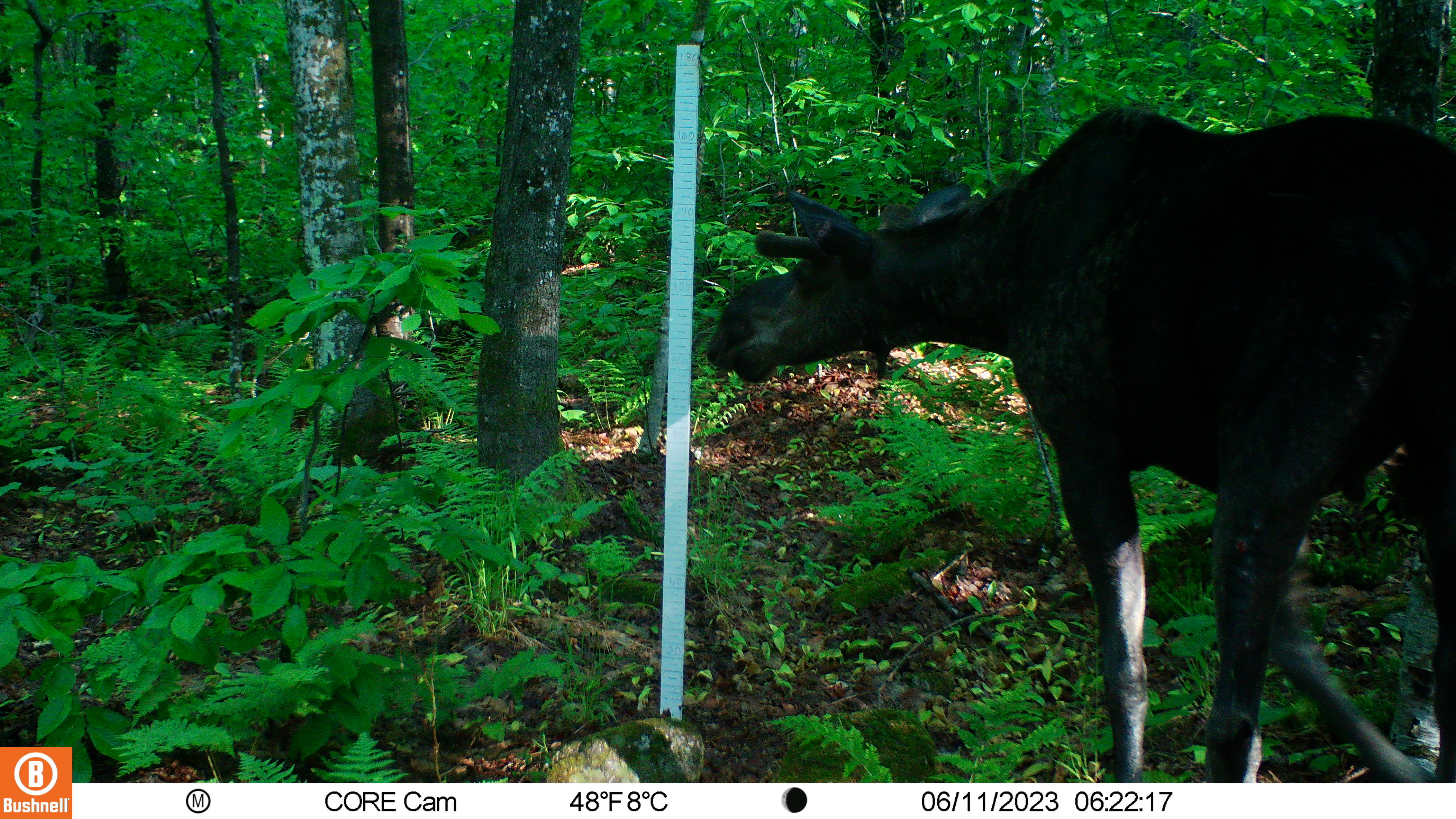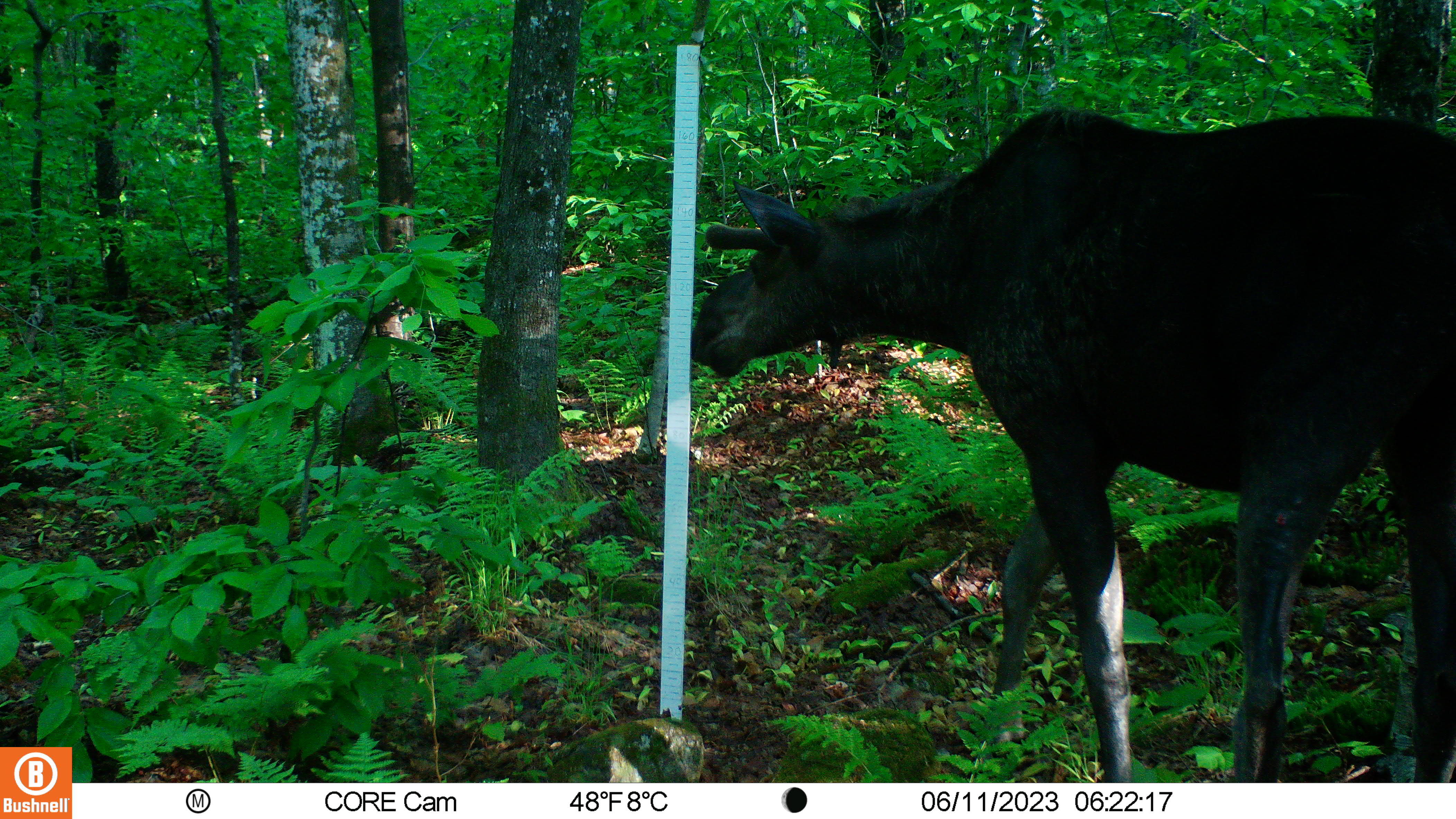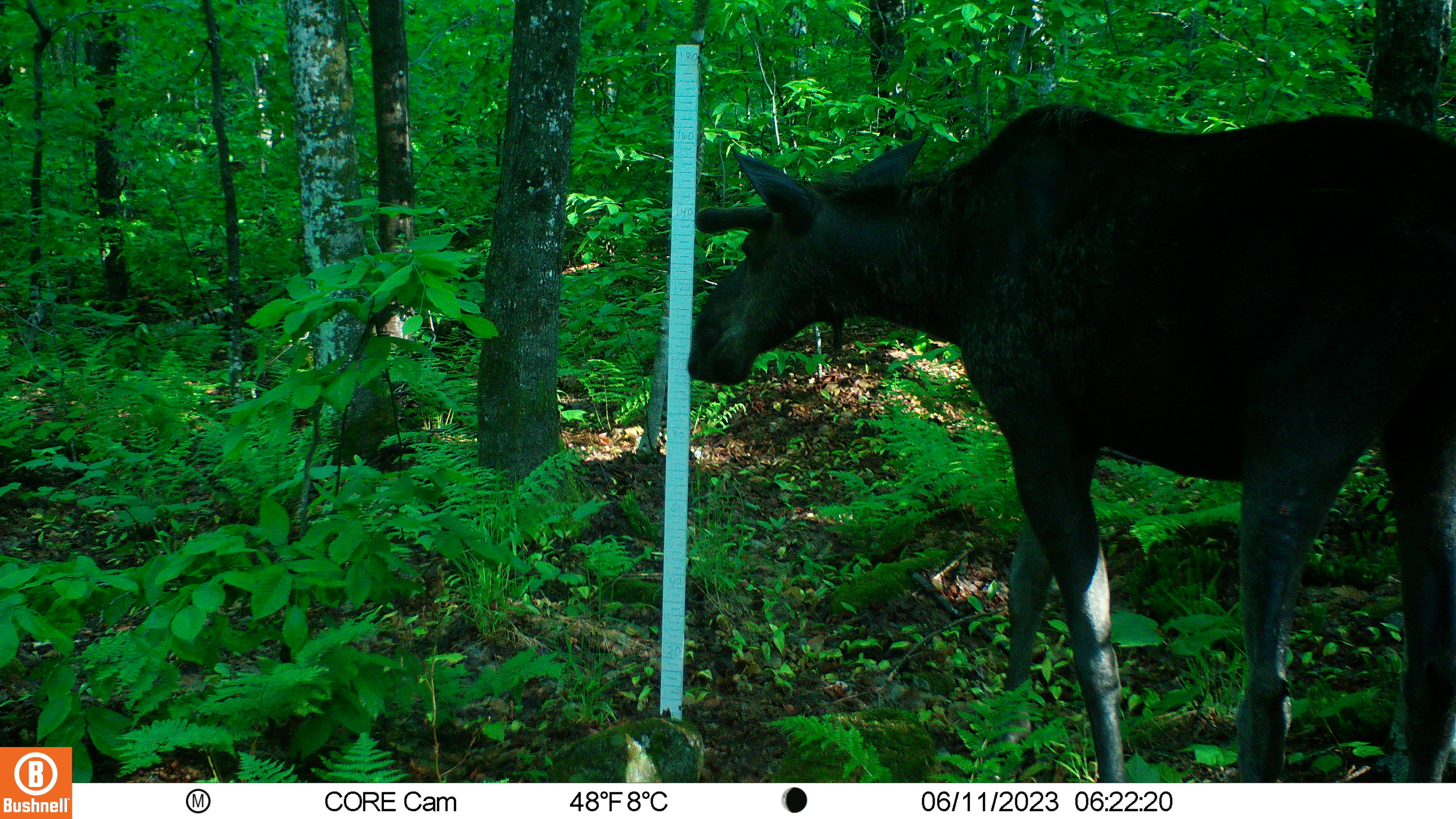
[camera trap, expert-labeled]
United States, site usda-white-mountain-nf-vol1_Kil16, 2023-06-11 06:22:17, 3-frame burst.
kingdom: Animalia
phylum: Chordata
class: Mammalia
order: Artiodactyla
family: Cervidae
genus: Alces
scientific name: Alces alces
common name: moose